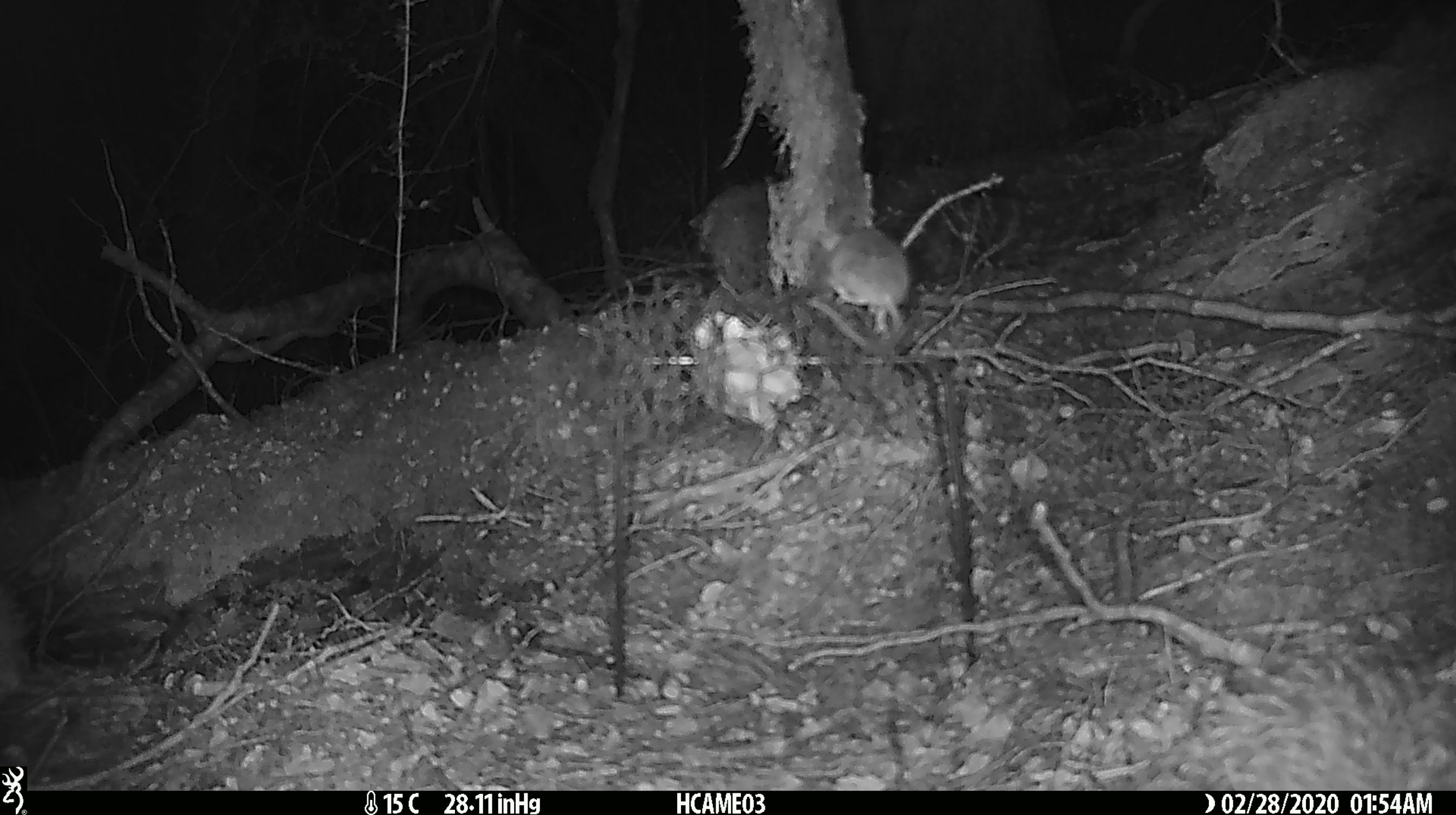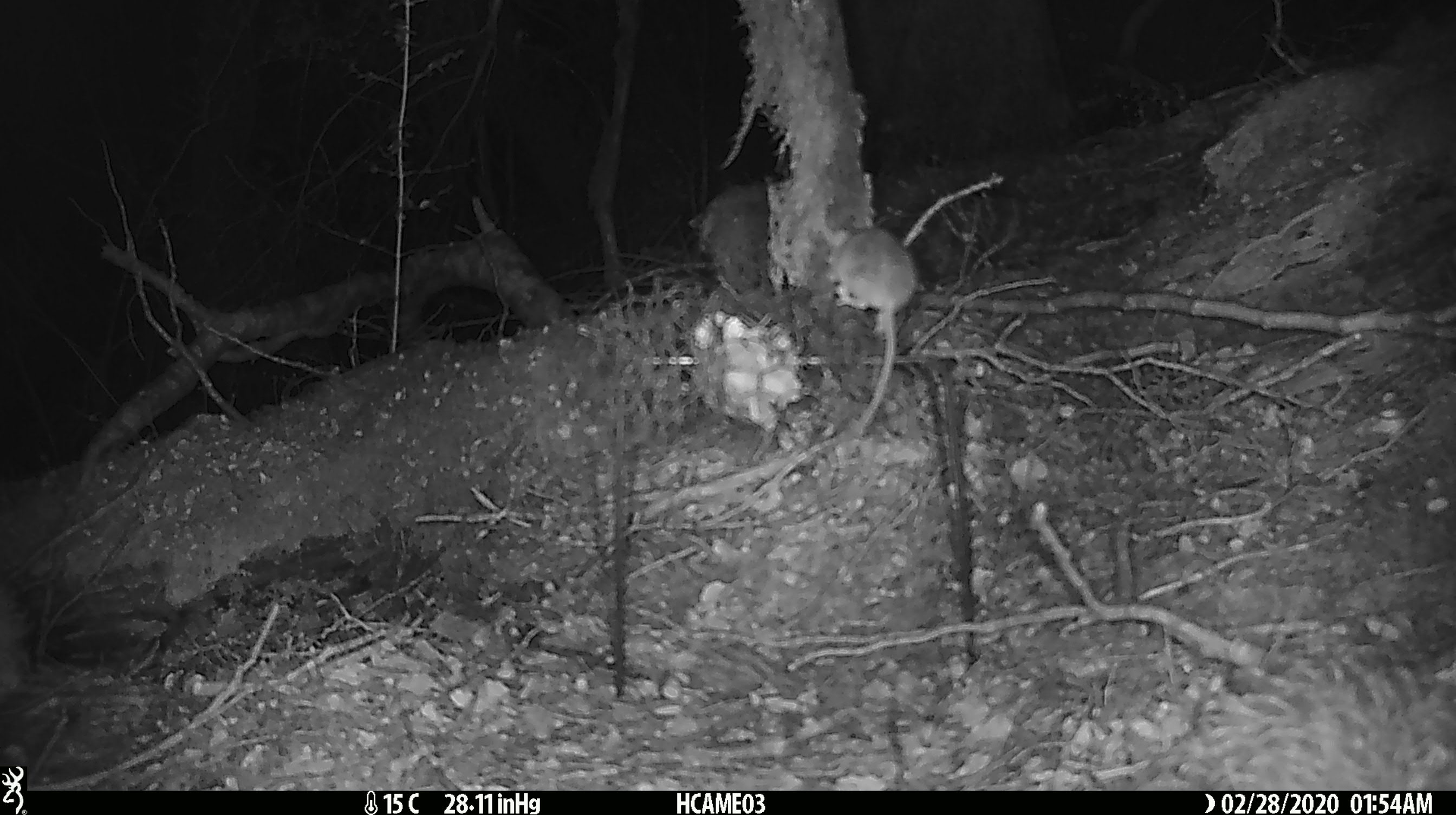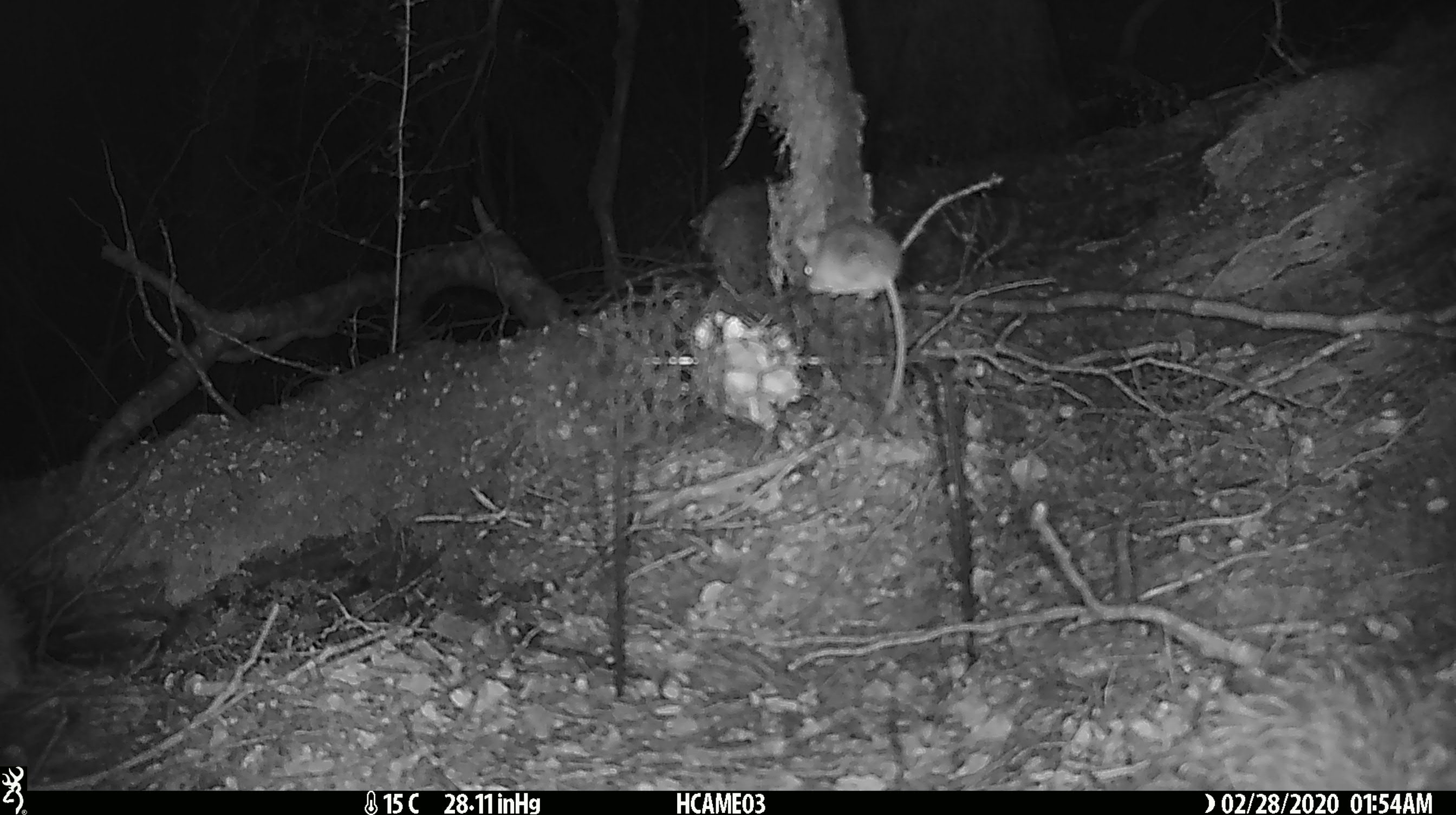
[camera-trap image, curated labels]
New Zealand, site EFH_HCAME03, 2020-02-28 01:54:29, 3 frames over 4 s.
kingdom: Animalia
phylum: Chordata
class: Mammalia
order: Rodentia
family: Muridae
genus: Mus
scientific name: Mus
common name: mouse